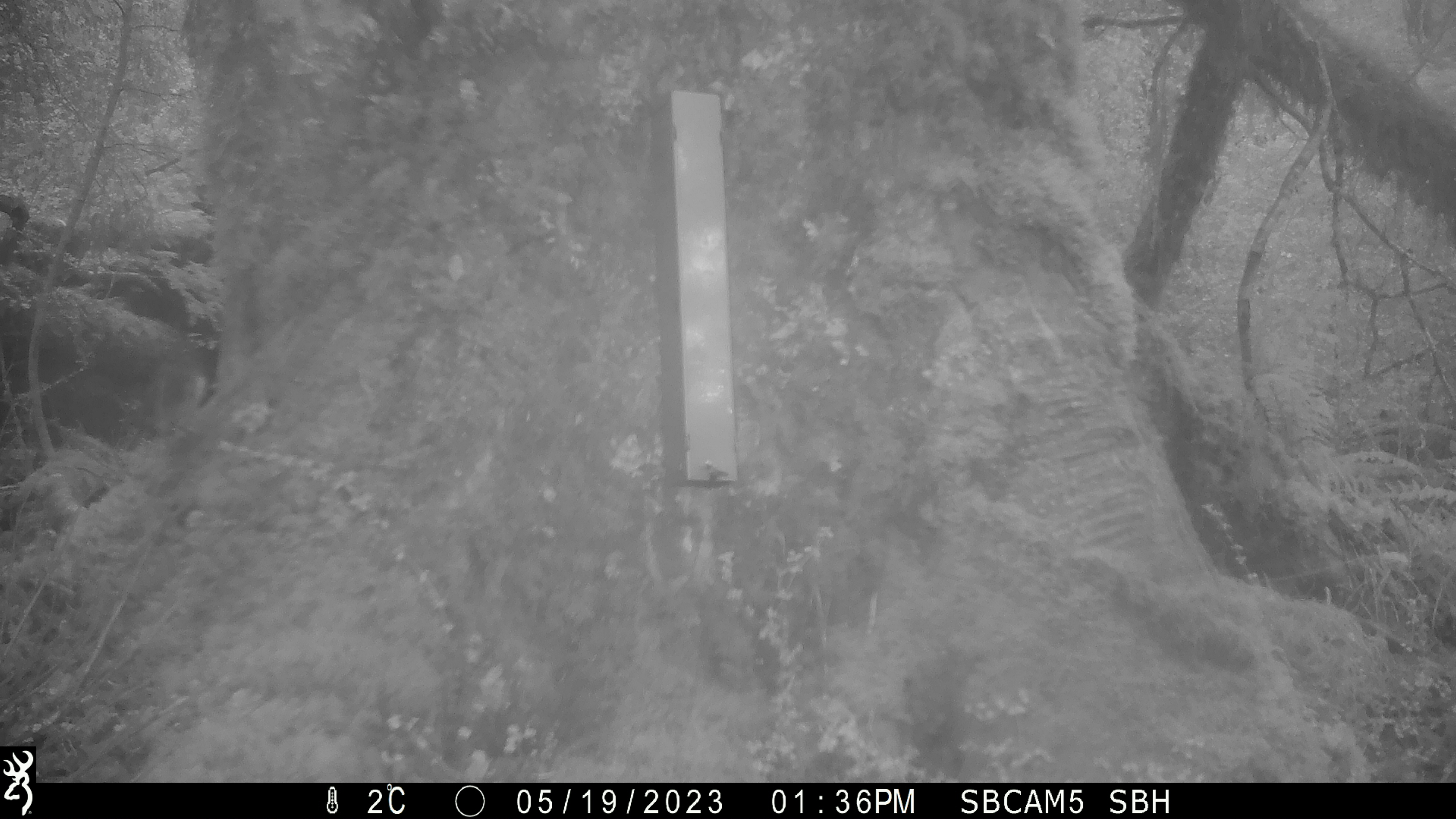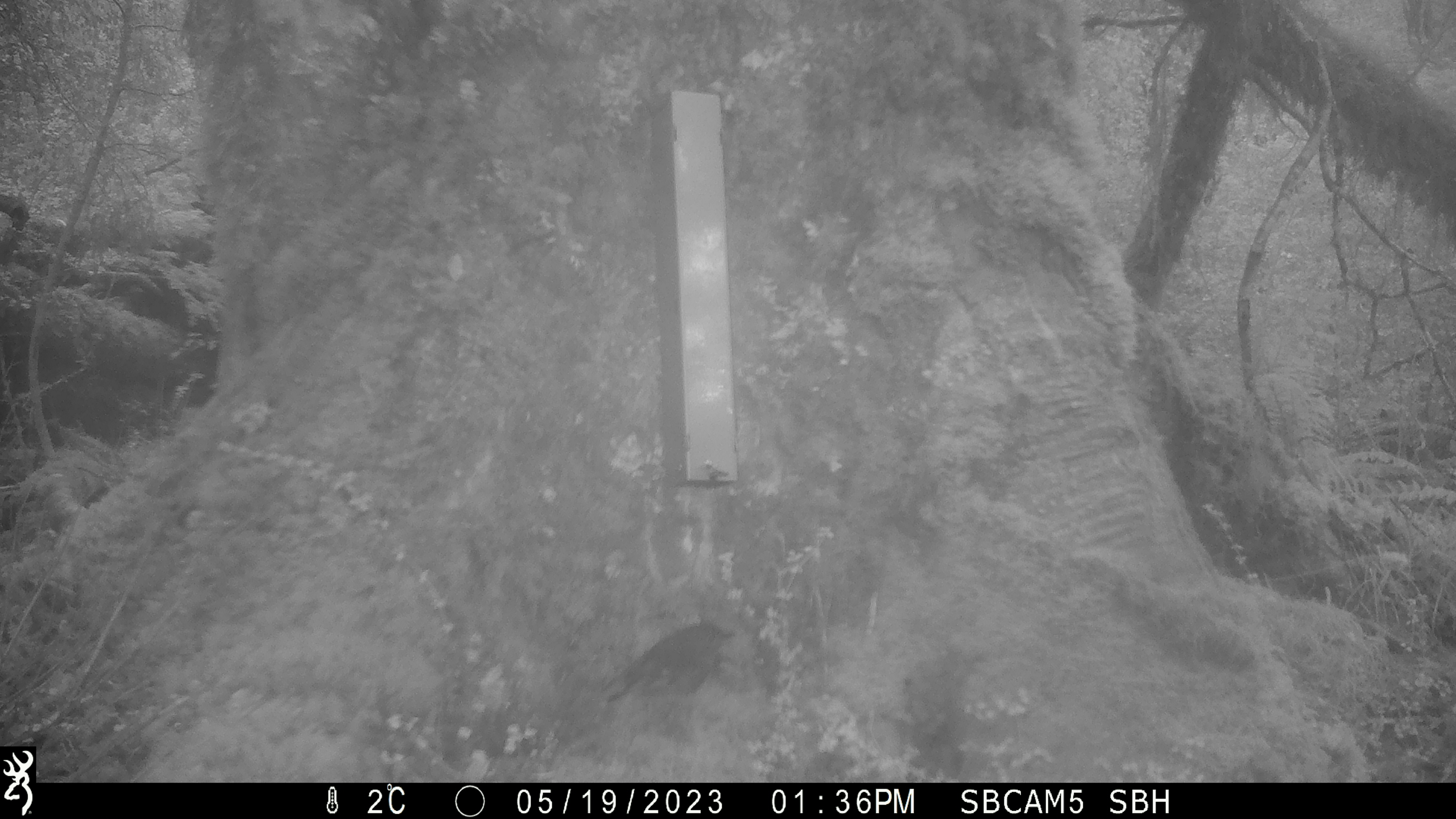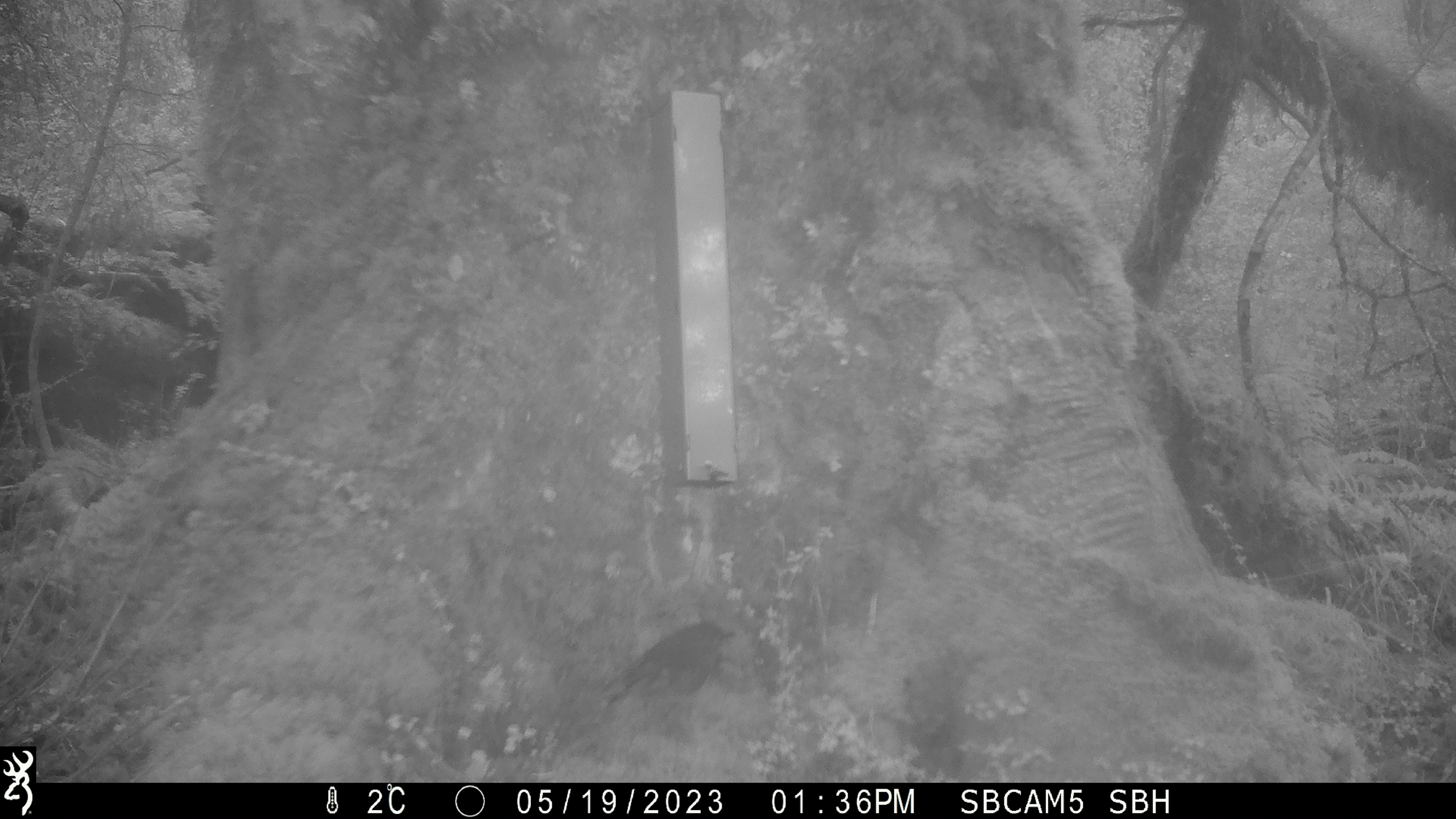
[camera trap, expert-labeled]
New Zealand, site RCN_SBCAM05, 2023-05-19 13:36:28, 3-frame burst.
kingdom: Animalia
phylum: Chordata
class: Aves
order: Passeriformes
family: Petroicidae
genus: Petroica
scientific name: Petroica australis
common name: new zealand robin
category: robin